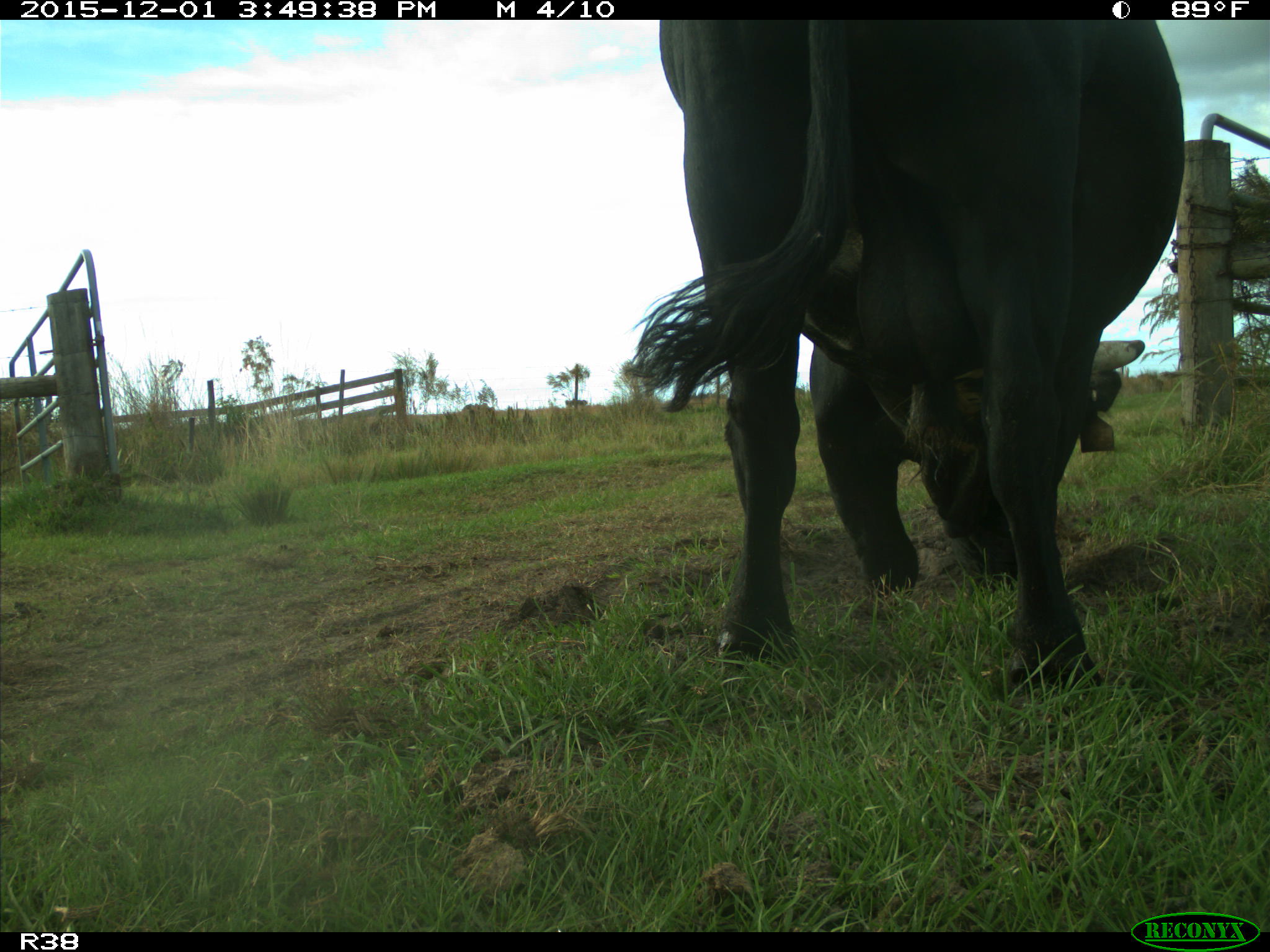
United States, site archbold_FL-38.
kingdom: Animalia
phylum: Chordata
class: Mammalia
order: Artiodactyla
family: Bovidae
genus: Bos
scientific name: Bos taurus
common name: domestic cow